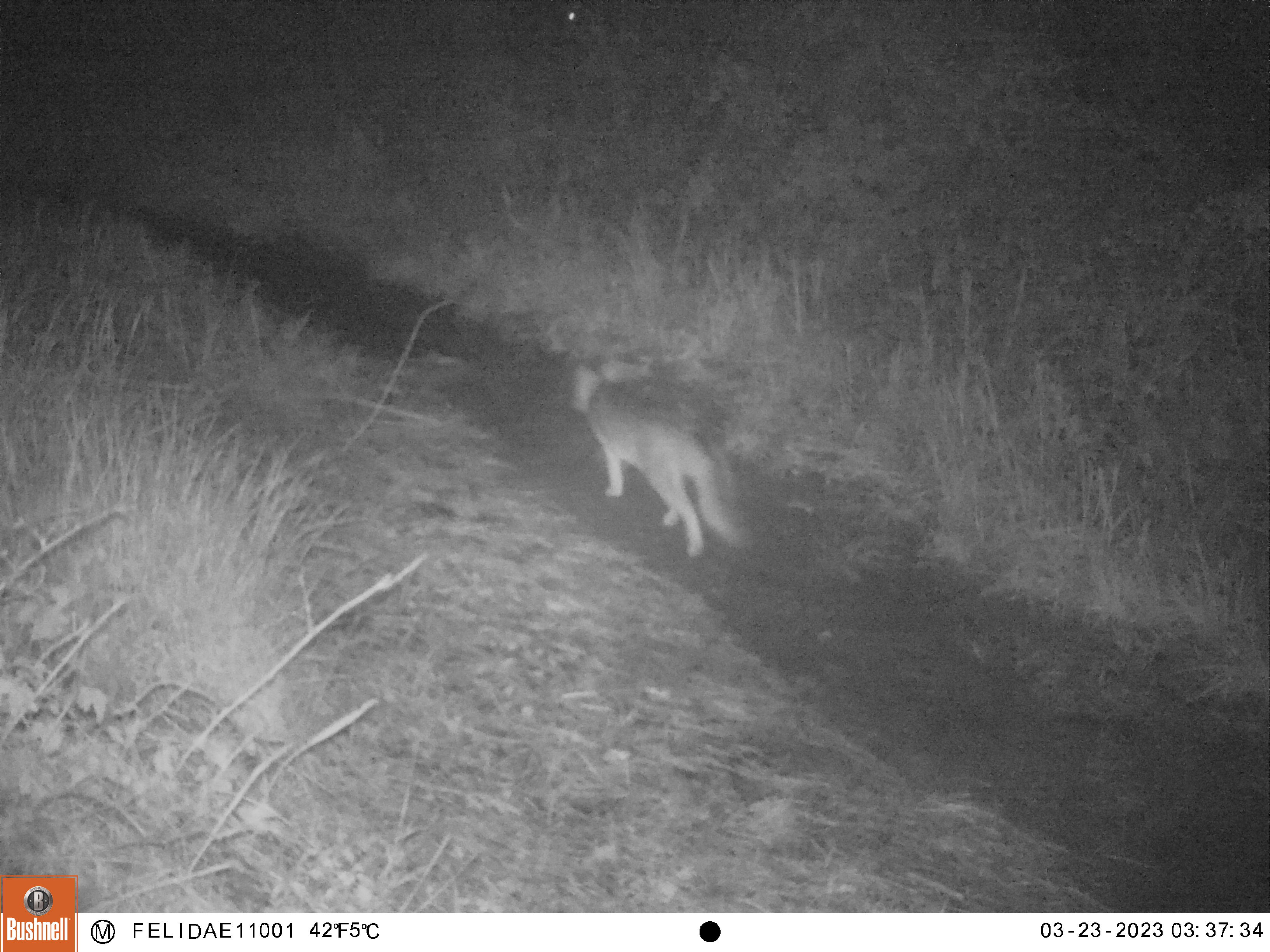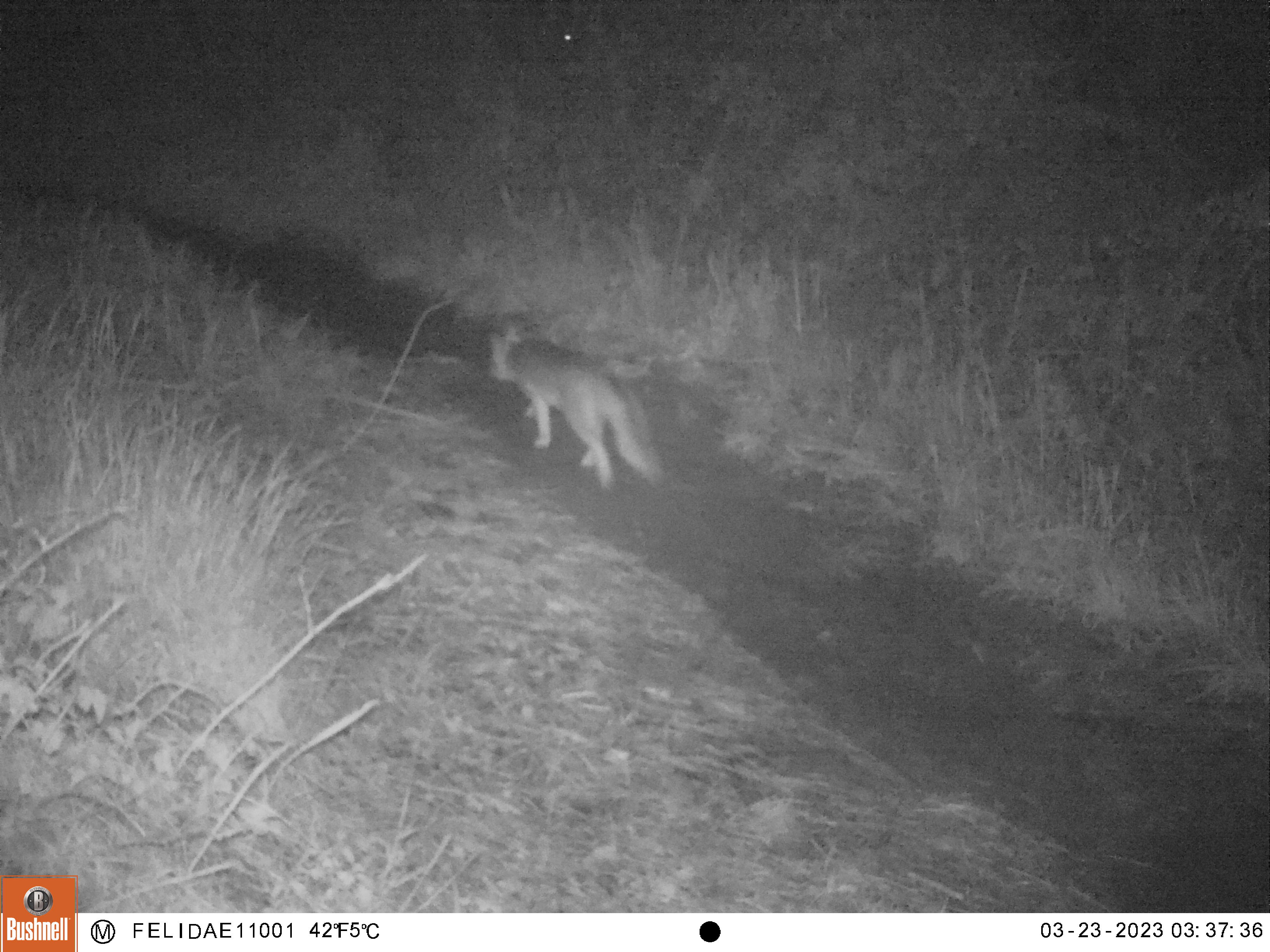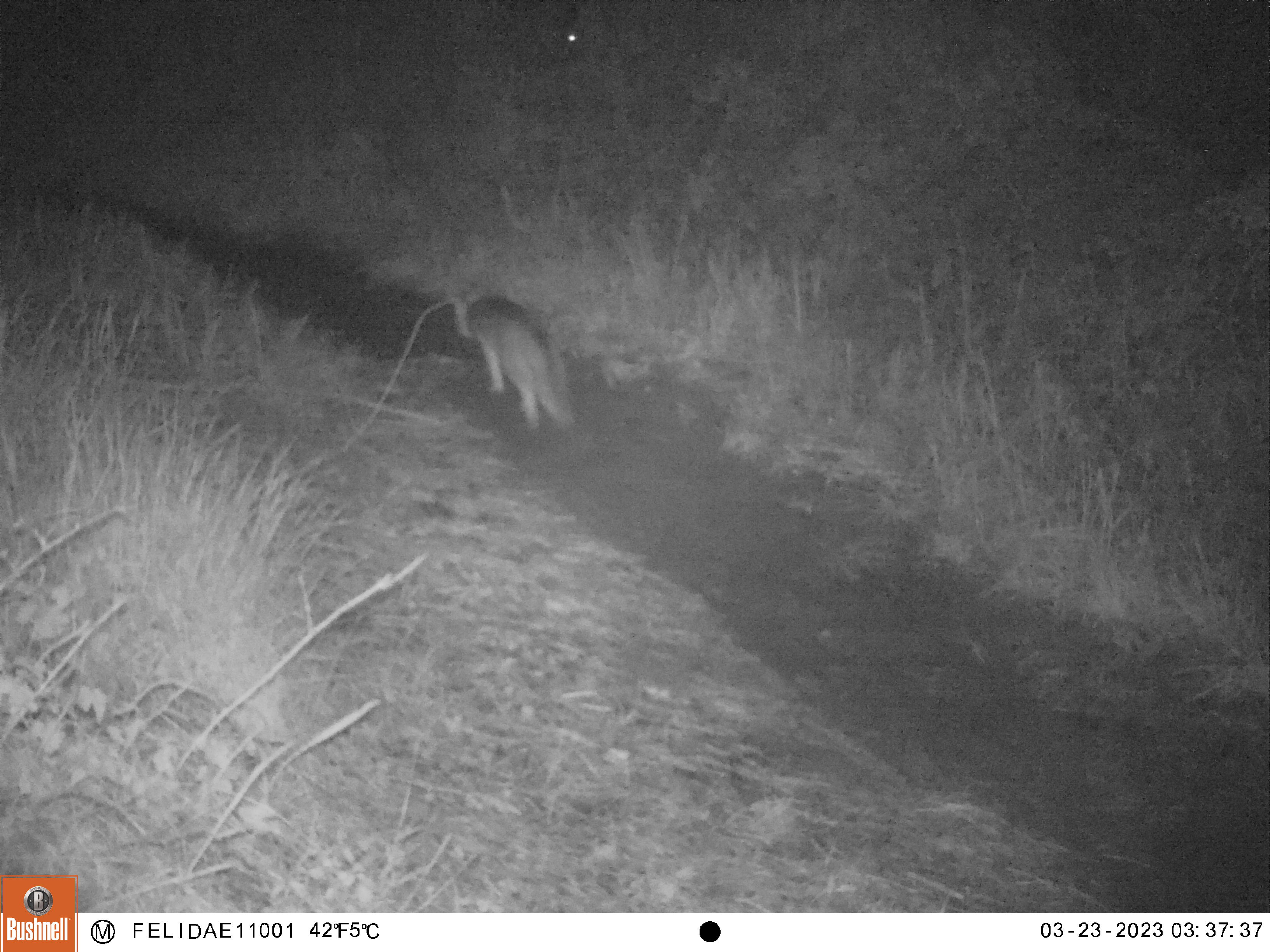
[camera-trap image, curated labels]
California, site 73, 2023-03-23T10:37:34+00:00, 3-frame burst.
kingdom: Animalia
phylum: Chordata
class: Mammalia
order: Carnivora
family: Canidae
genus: Urocyon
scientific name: Urocyon cinereoargenteus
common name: gray fox